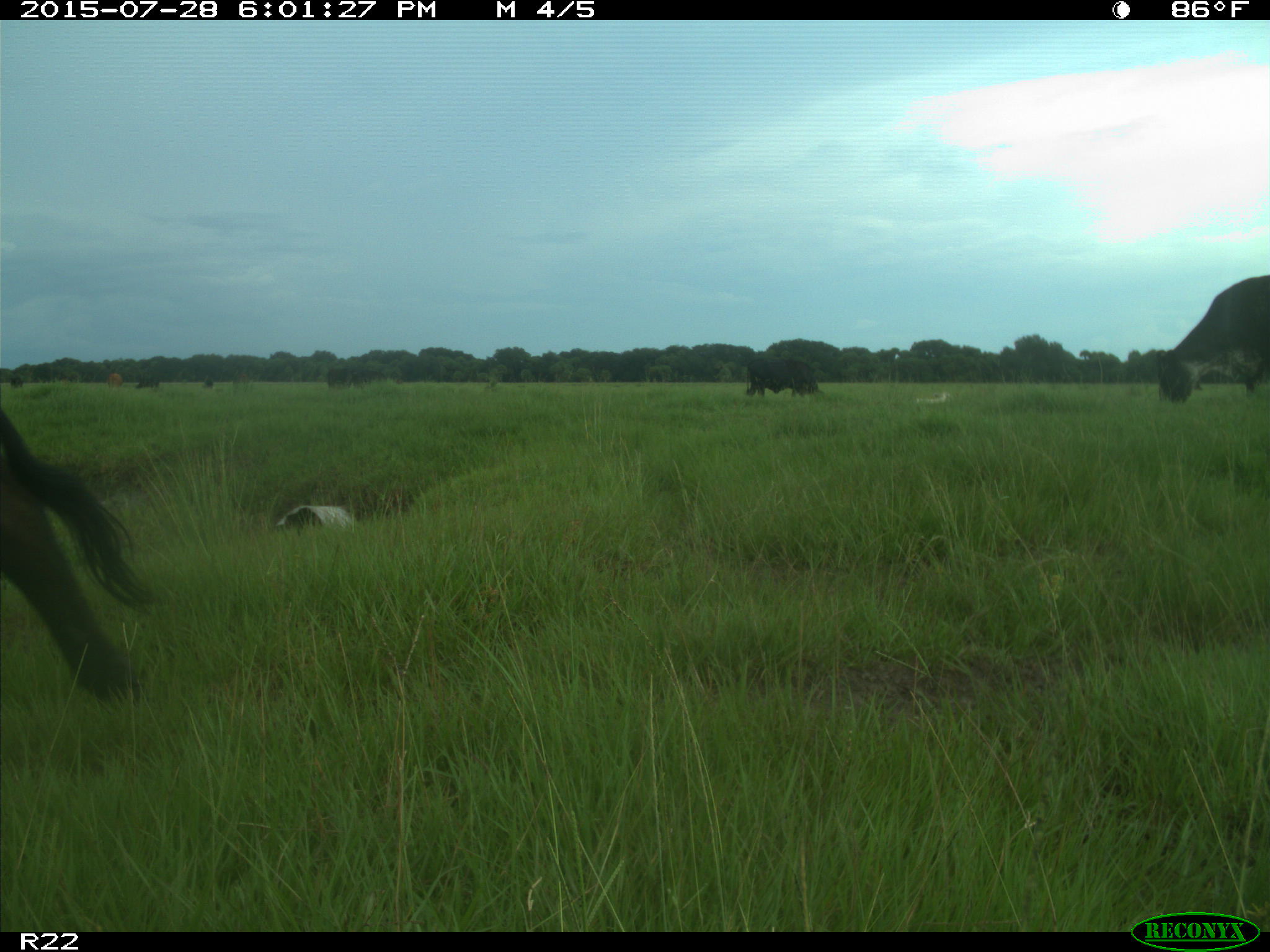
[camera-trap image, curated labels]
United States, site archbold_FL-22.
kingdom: Animalia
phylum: Chordata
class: Mammalia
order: Artiodactyla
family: Bovidae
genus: Bos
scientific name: Bos taurus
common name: domestic cow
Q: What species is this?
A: Bos taurus (domestic cow).